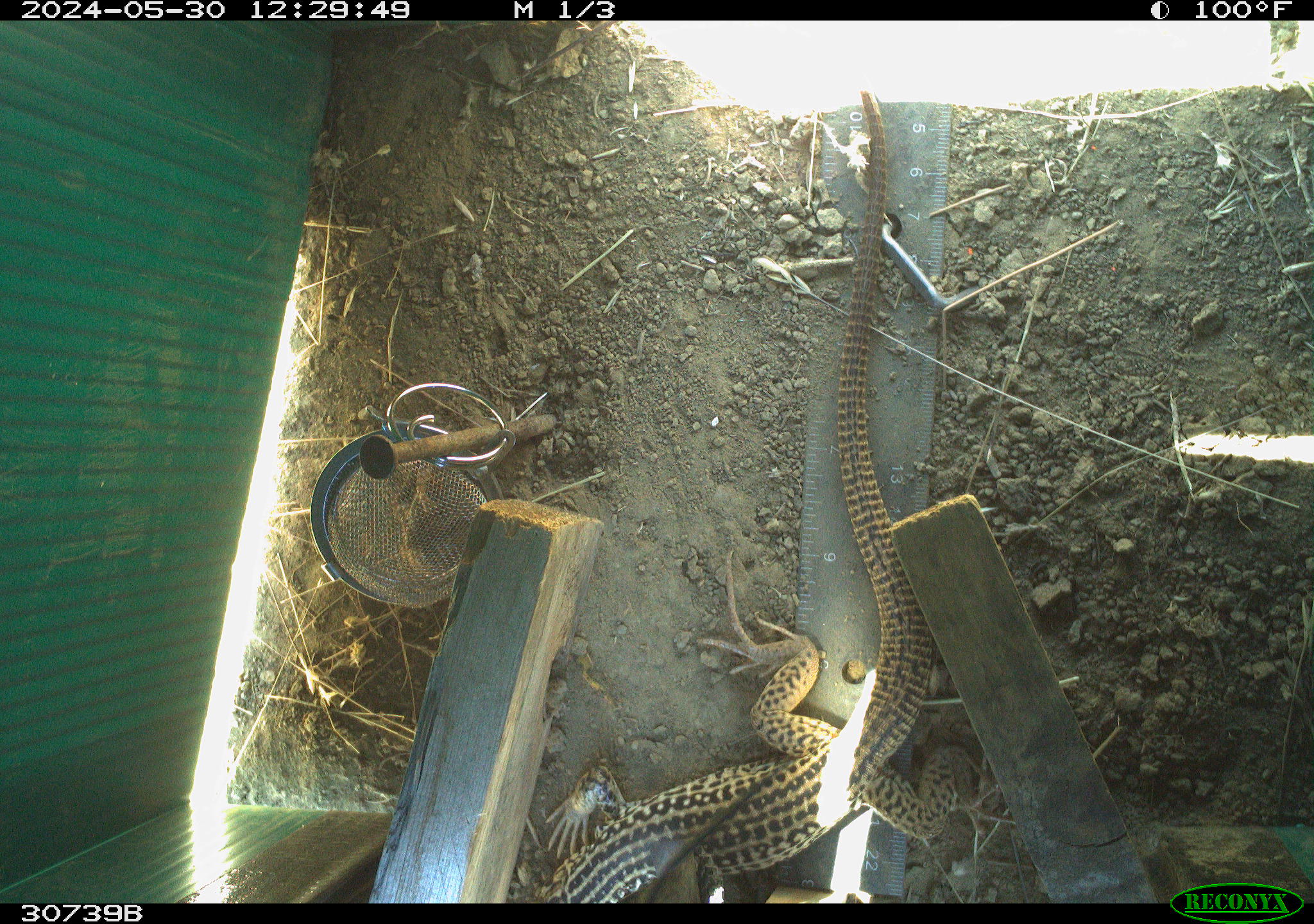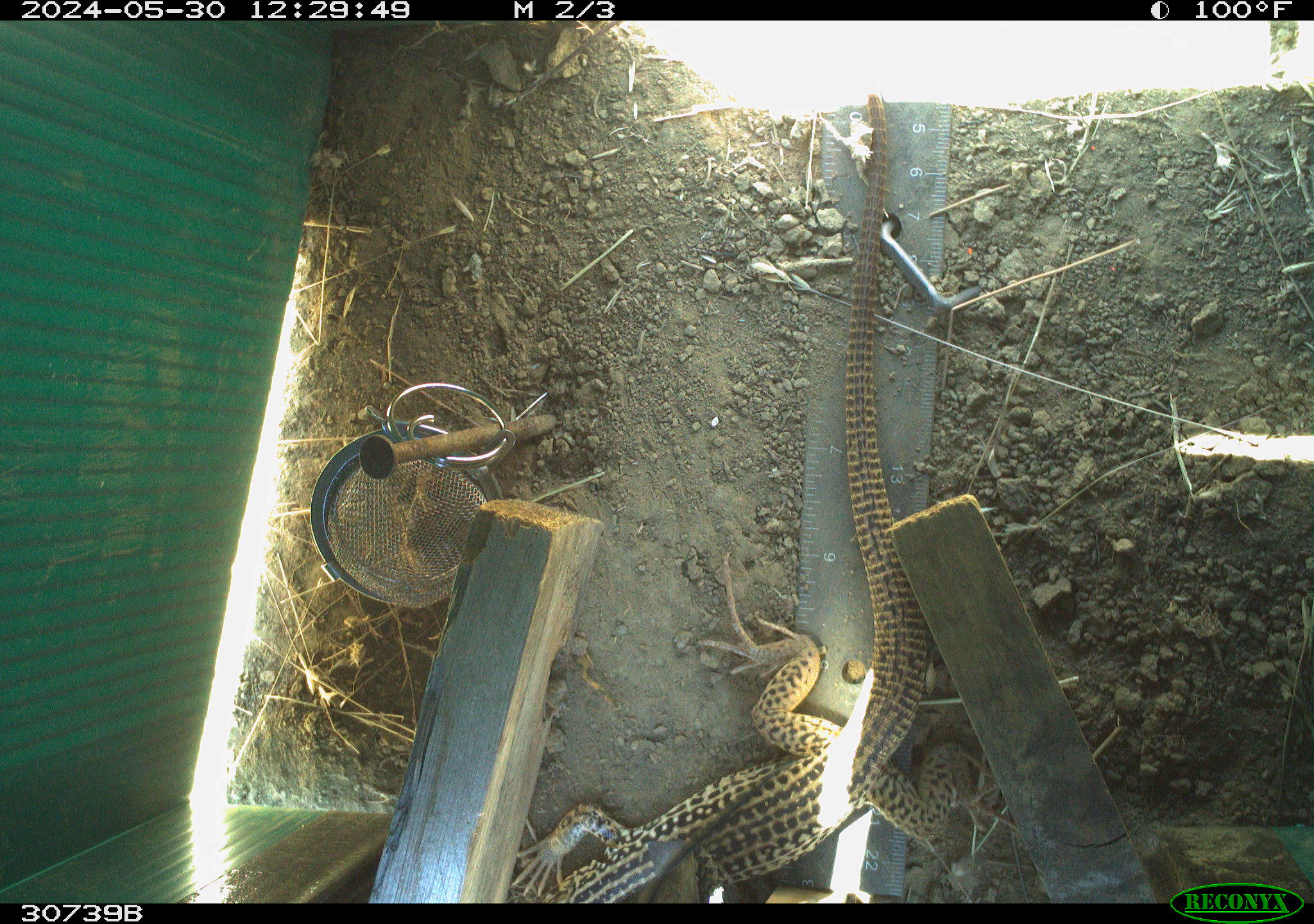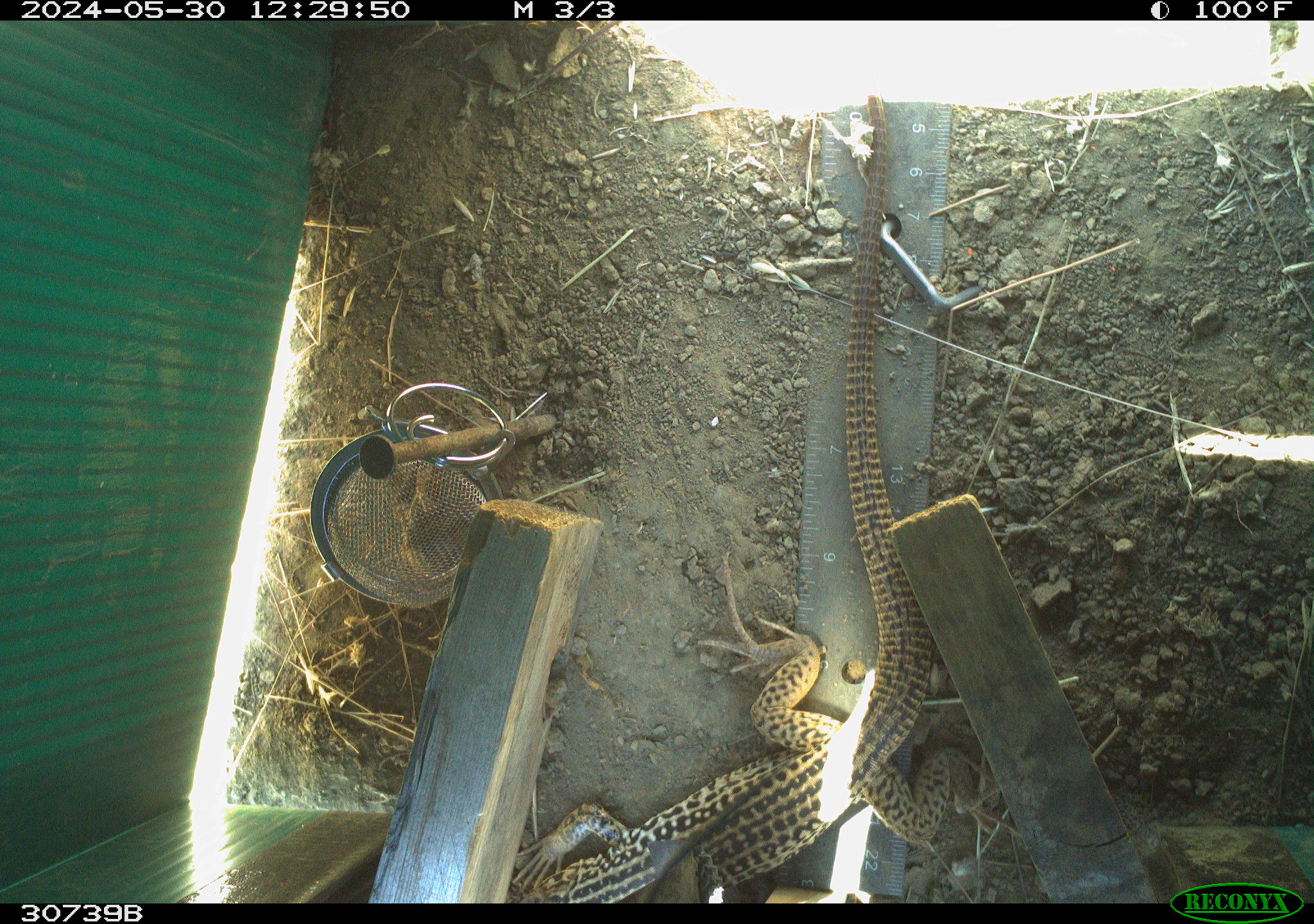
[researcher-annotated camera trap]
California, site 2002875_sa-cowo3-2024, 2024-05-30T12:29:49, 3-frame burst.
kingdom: Animalia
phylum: Chordata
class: Reptilia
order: Squamata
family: Teiidae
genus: Aspidoscelis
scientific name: Aspidoscelis tigris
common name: western whiptail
Western whiptail (Aspidoscelis tigris).